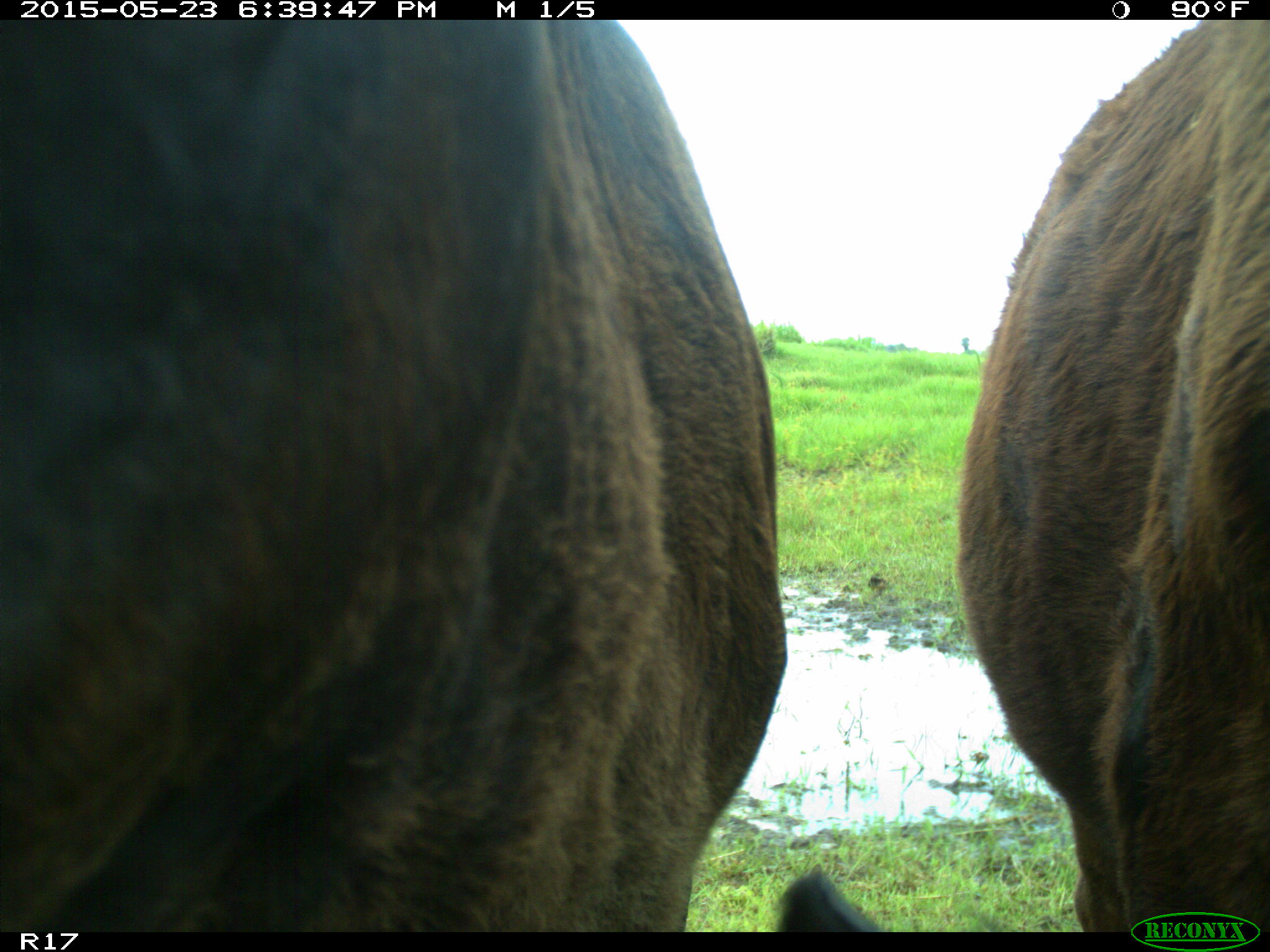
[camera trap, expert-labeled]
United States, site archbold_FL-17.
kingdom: Animalia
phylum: Chordata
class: Mammalia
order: Artiodactyla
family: Bovidae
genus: Bos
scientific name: Bos taurus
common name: domestic cow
Bos taurus (domestic cow).